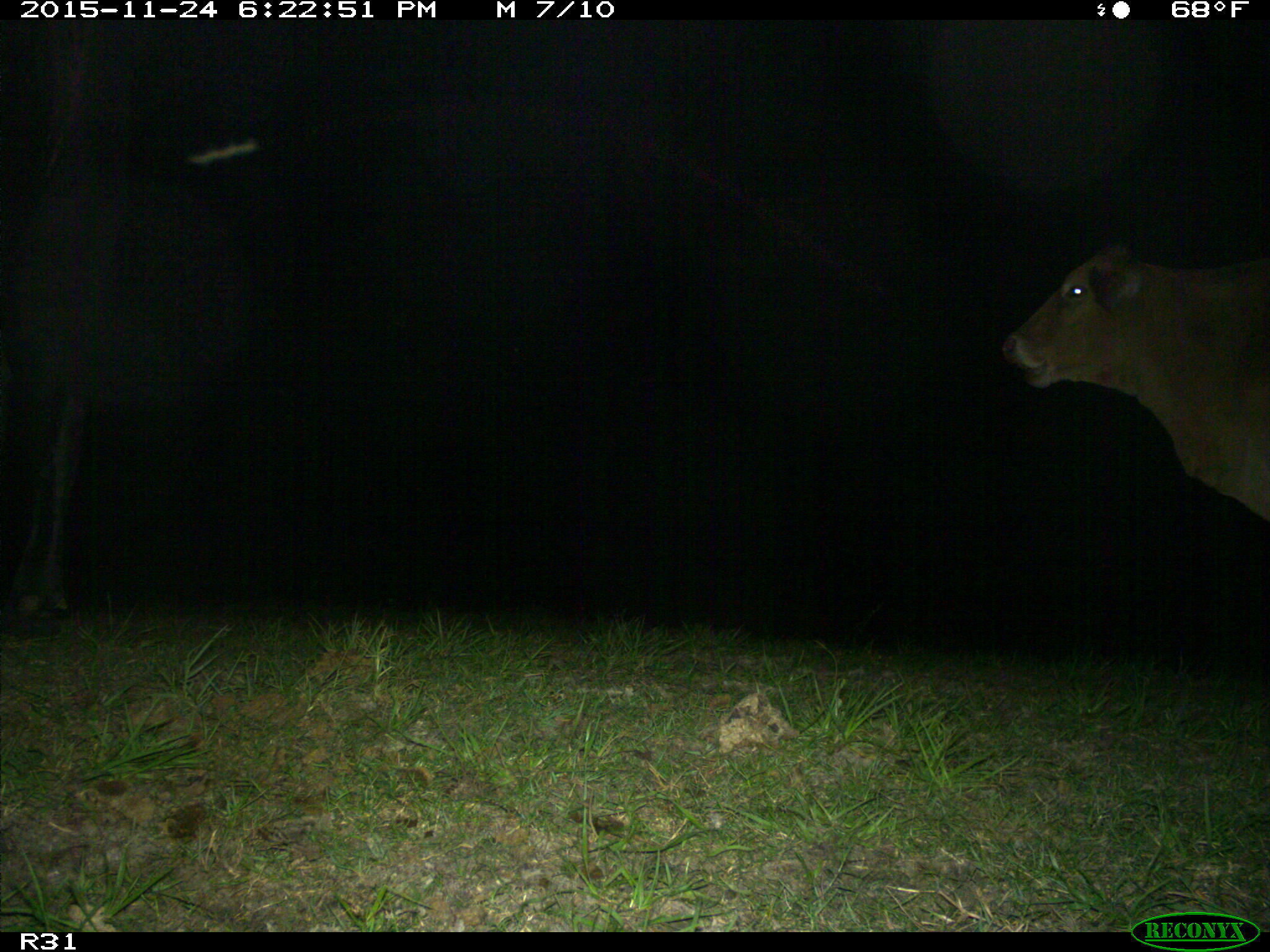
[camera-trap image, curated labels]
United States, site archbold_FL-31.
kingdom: Animalia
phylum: Chordata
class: Mammalia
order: Artiodactyla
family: Bovidae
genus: Bos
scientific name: Bos taurus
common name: domestic cow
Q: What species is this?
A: Bos taurus (domestic cow).